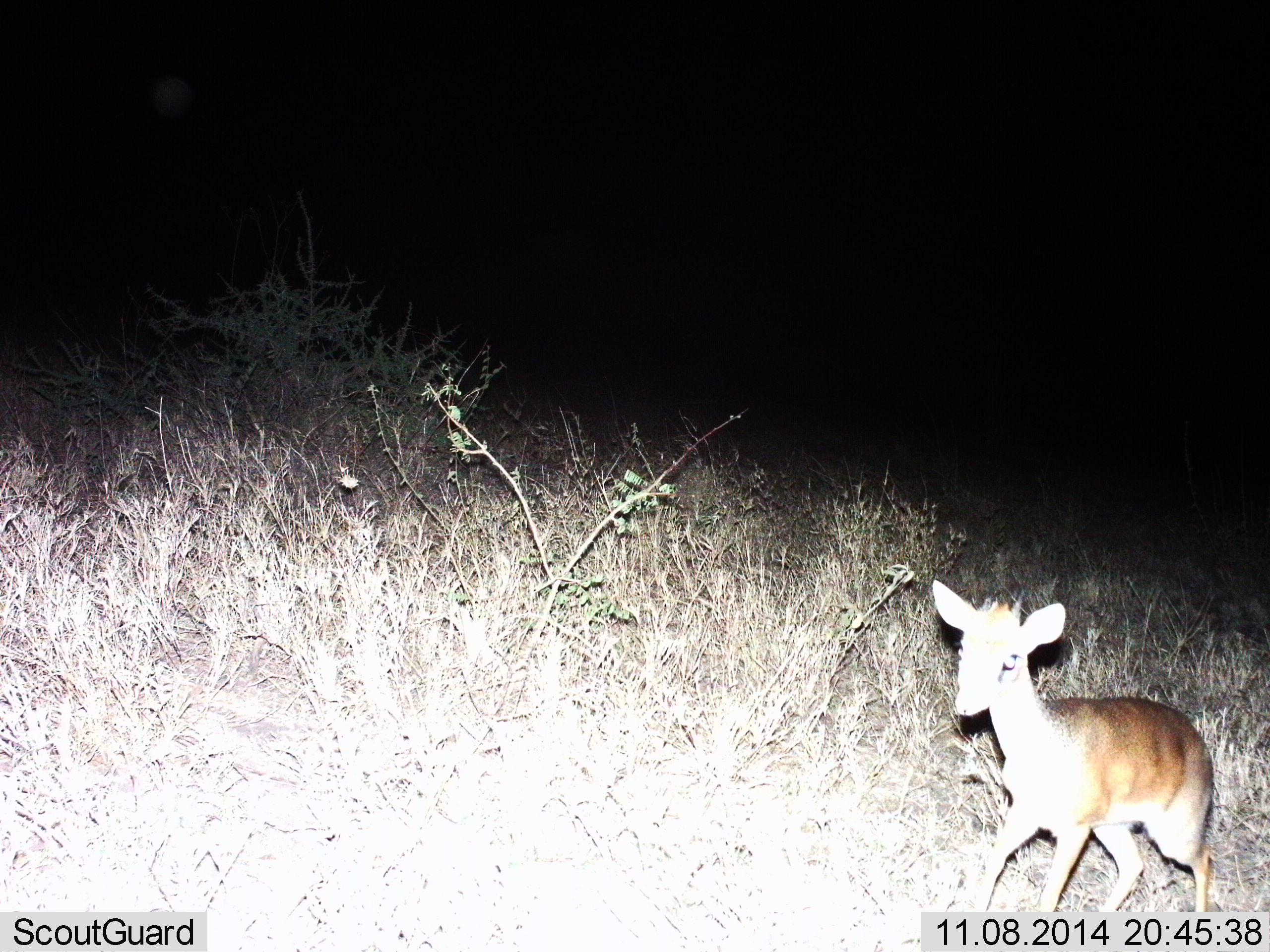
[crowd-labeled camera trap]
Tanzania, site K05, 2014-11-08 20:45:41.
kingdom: Animalia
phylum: Chordata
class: Mammalia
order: Artiodactyla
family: Bovidae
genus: Madoqua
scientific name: Madoqua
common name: dikdik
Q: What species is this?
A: Dikdik (Madoqua).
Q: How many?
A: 1.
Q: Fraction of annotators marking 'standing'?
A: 50%.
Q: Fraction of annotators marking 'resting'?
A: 0%.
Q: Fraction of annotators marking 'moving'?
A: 70%.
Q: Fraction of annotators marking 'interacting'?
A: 0%.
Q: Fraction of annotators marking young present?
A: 0%.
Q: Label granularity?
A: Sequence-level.